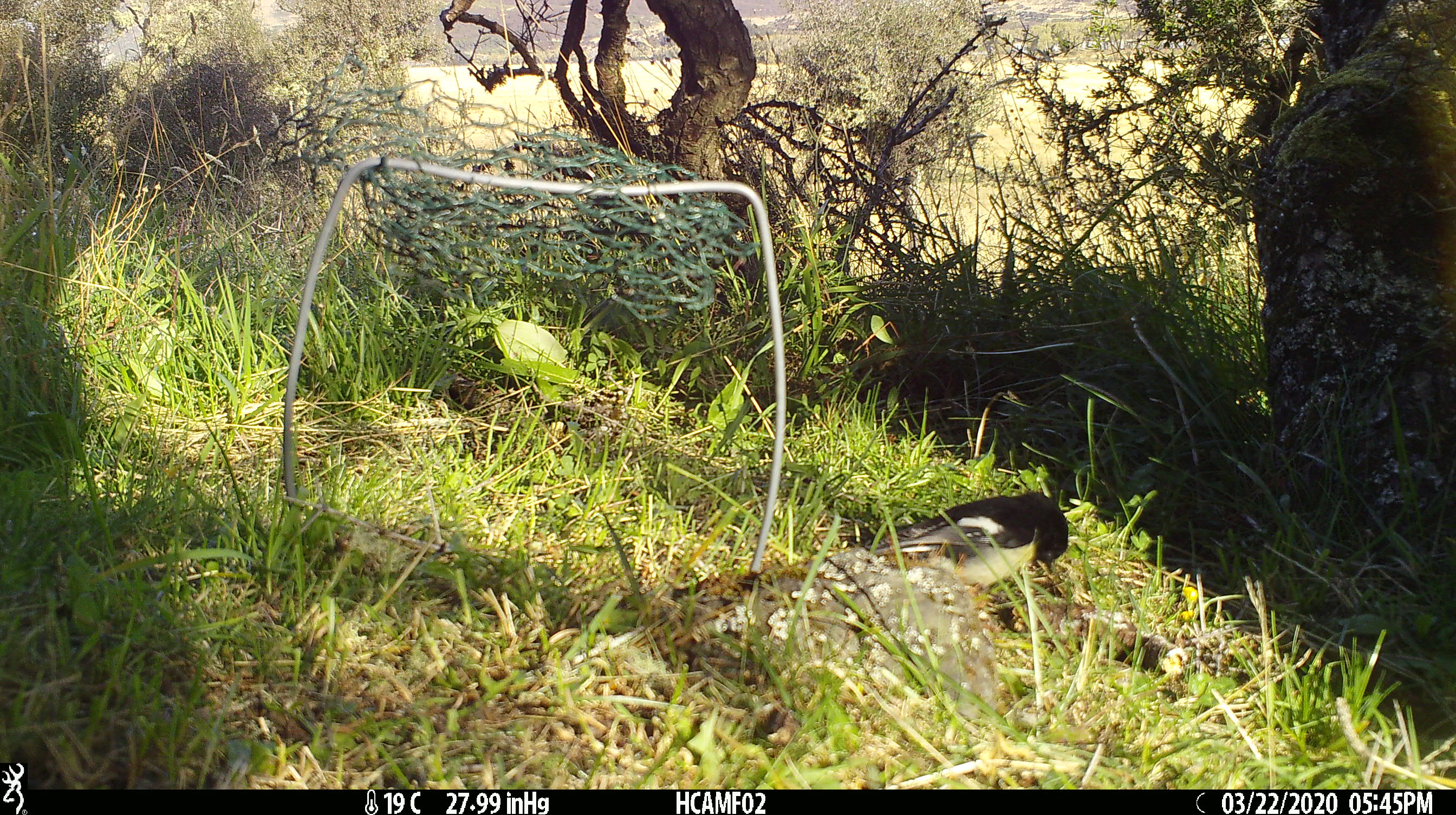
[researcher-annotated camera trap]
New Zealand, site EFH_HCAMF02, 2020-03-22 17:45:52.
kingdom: Animalia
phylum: Chordata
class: Aves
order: Passeriformes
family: Petroicidae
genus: Petroica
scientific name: Petroica macrocephala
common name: tomtit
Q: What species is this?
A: Tomtit (Petroica macrocephala).